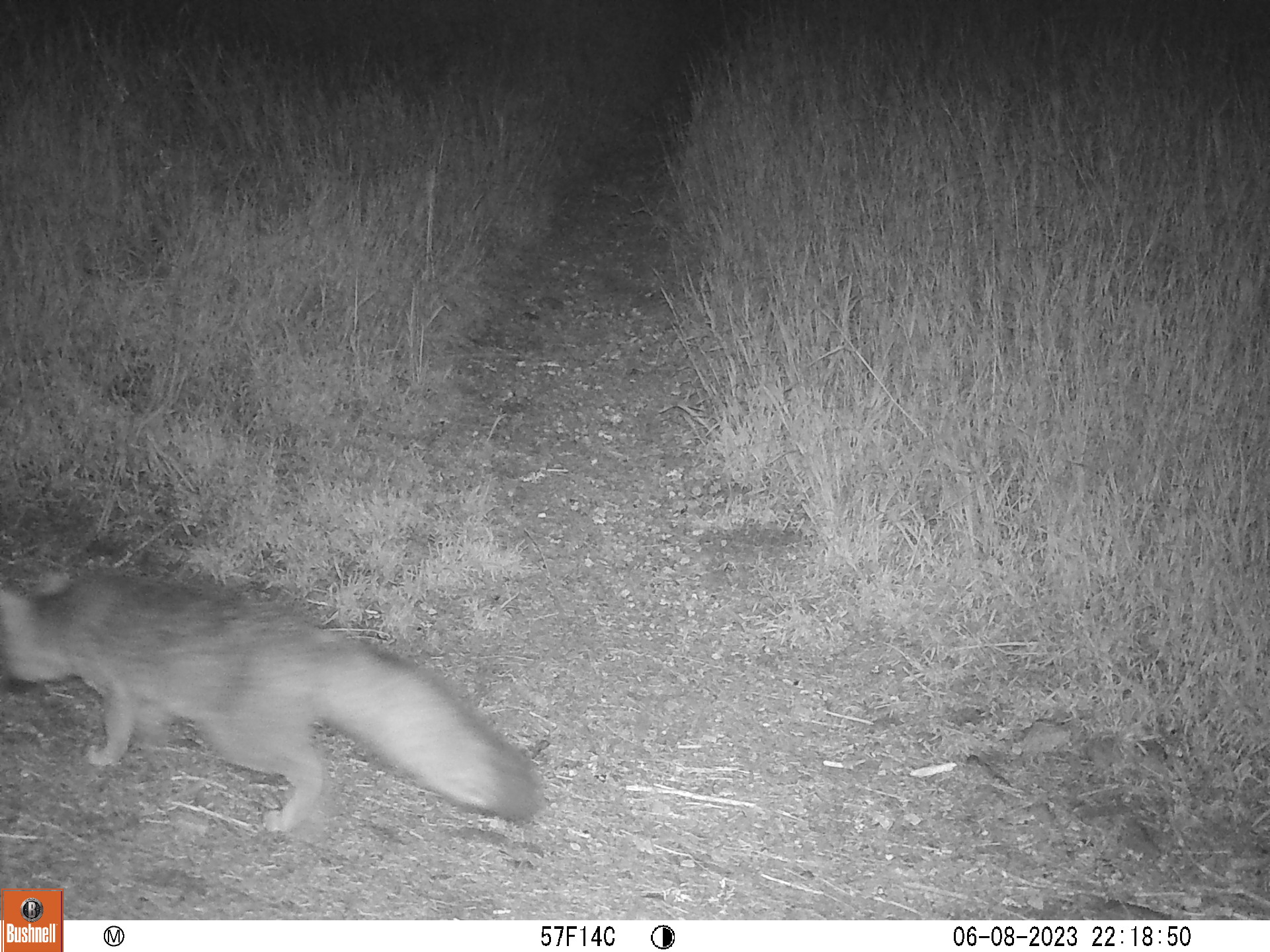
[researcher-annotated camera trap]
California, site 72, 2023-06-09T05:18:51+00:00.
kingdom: Animalia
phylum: Chordata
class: Mammalia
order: Carnivora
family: Canidae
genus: Urocyon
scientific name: Urocyon cinereoargenteus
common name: gray fox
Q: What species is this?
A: Gray fox (Urocyon cinereoargenteus).